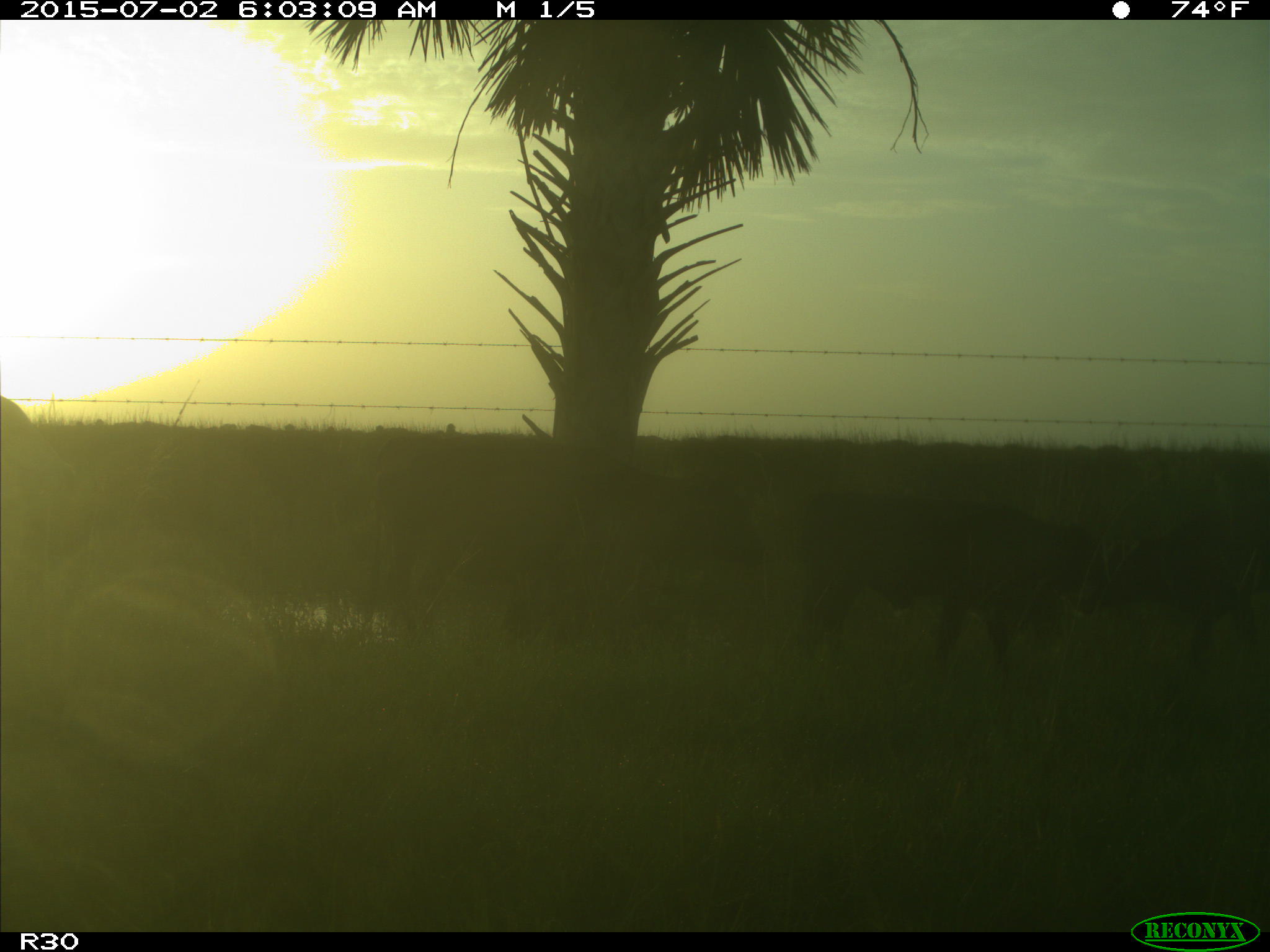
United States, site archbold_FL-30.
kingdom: Animalia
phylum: Chordata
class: Mammalia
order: Artiodactyla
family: Bovidae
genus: Bos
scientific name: Bos taurus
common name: domestic cow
Bos taurus (domestic cow).